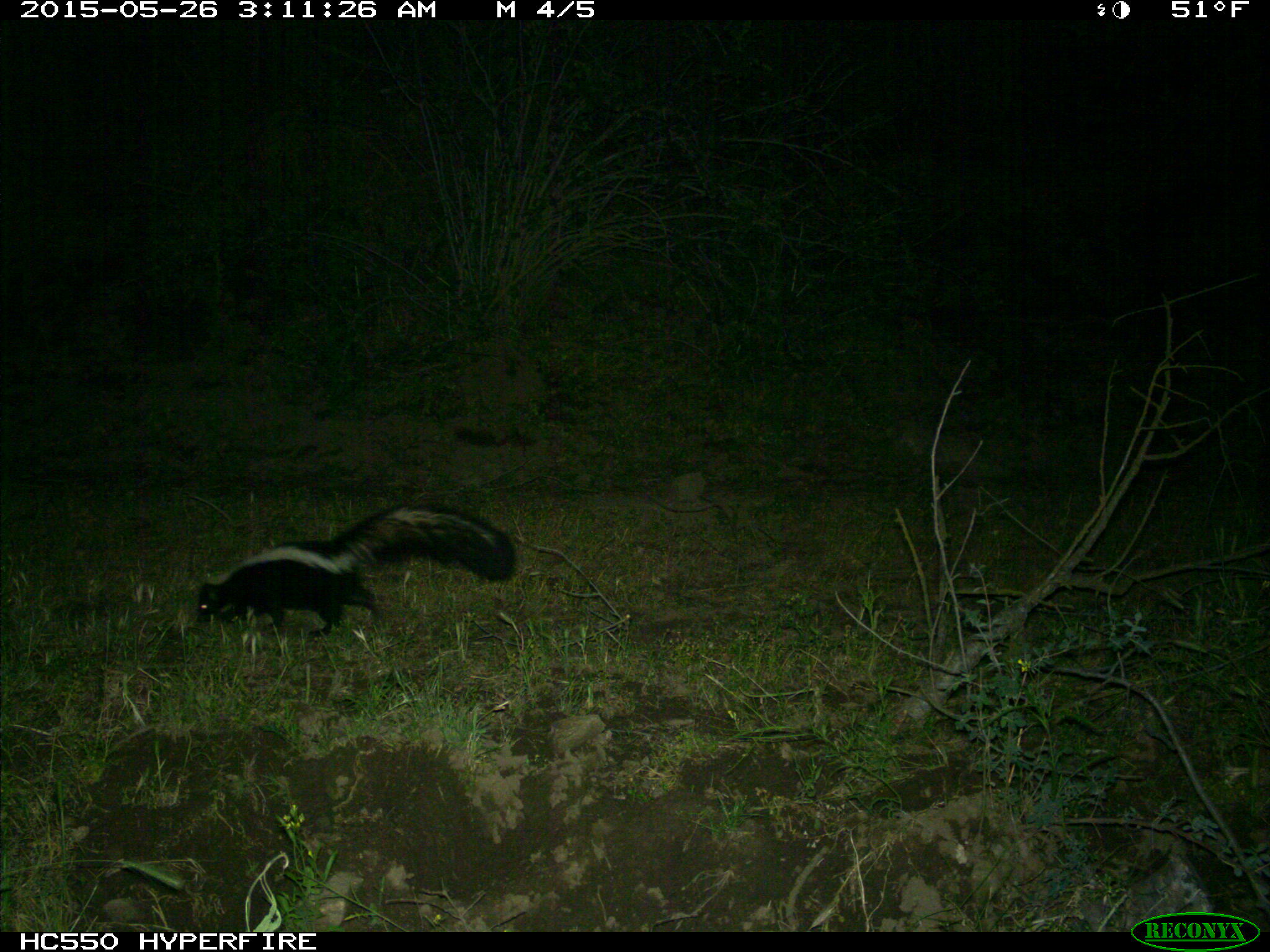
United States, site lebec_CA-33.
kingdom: Animalia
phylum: Chordata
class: Mammalia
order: Carnivora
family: Mephitidae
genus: Mephitis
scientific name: Mephitis mephitis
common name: striped skunk